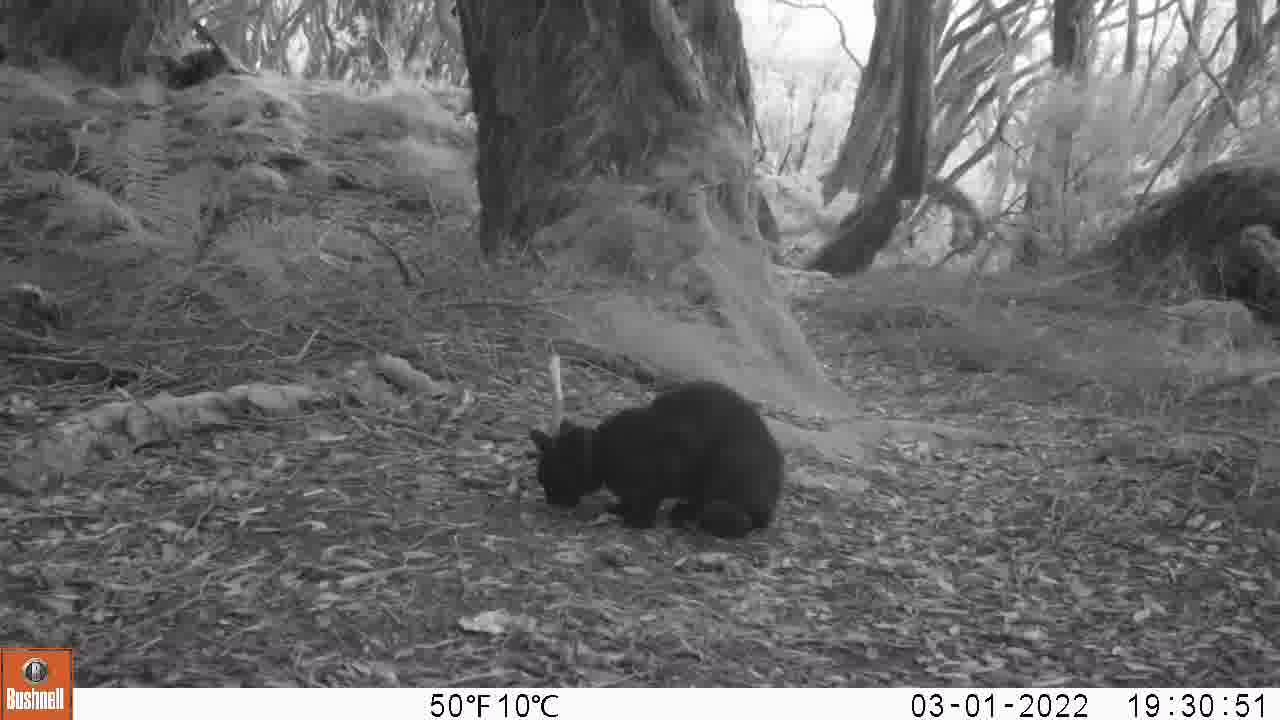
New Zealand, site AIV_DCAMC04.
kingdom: Animalia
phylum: Chordata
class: Mammalia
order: Carnivora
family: Felidae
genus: Felis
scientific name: Felis catus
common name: domestic cat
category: cat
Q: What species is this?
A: Cat (domestic cat) (Felis catus).